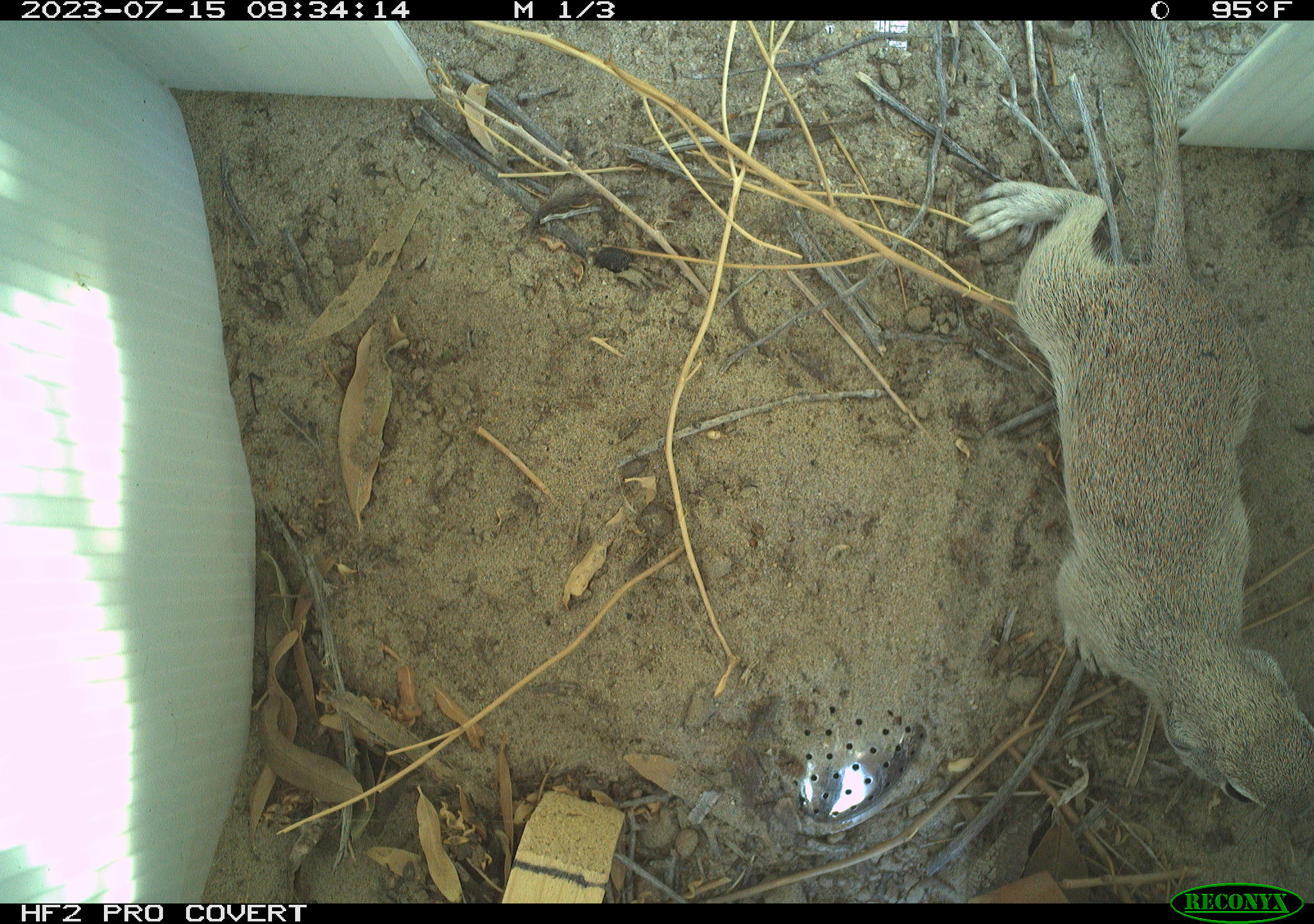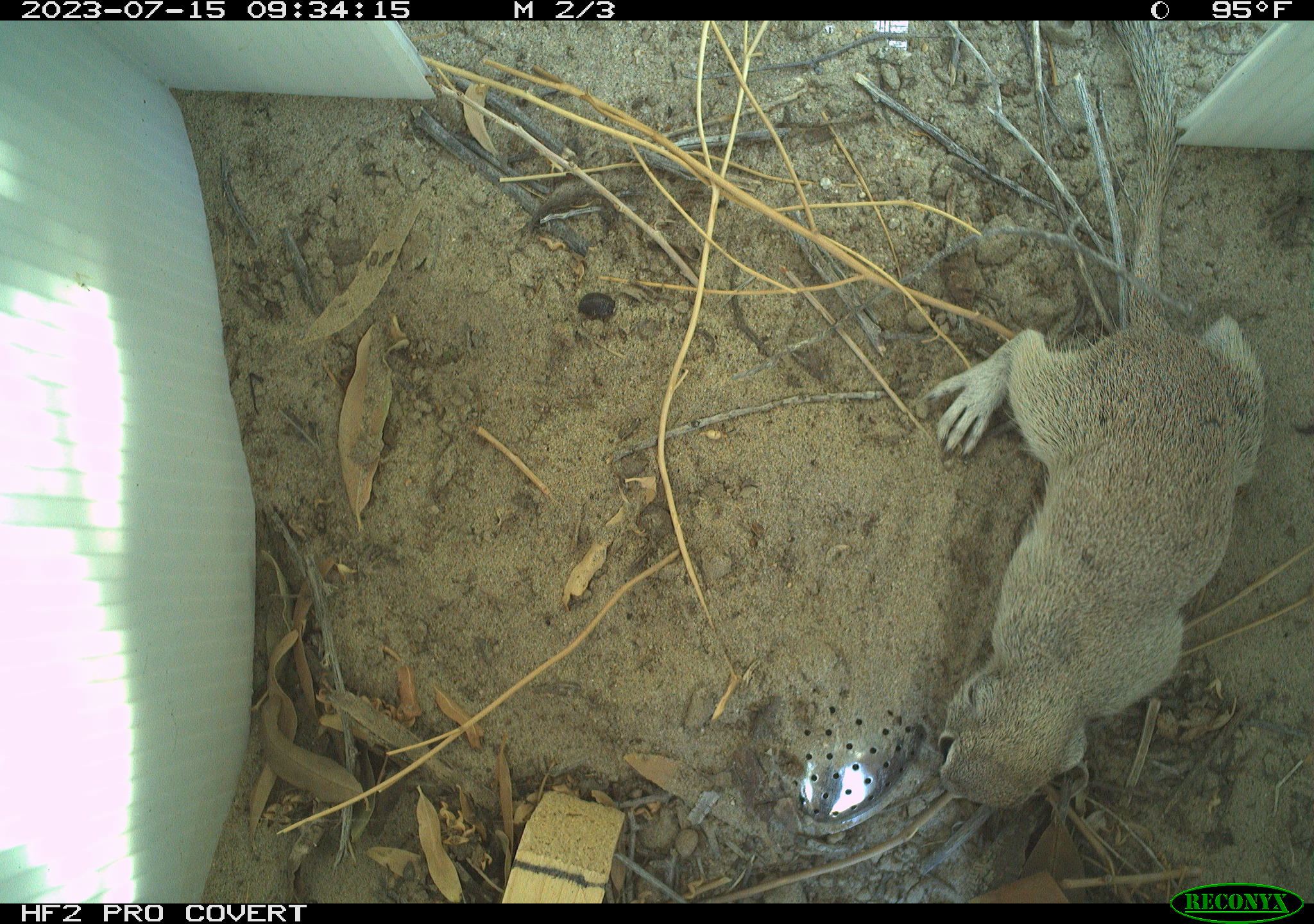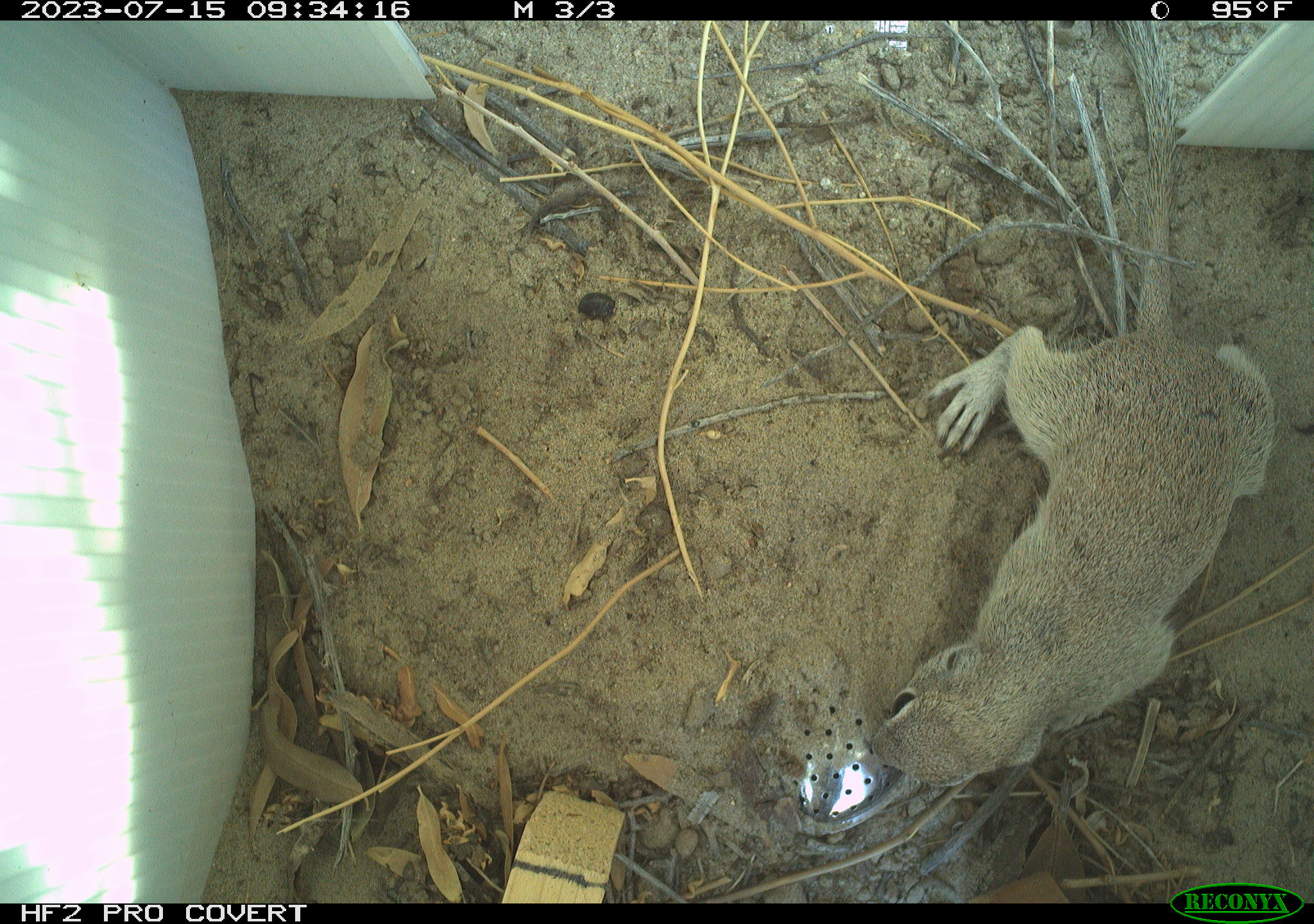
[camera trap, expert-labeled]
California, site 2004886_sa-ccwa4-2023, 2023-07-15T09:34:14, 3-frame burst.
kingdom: Animalia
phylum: Chordata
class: Mammalia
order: Rodentia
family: Sciuridae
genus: Xerospermophilus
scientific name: Xerospermophilus tereticaudus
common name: round-tailed ground squirrel